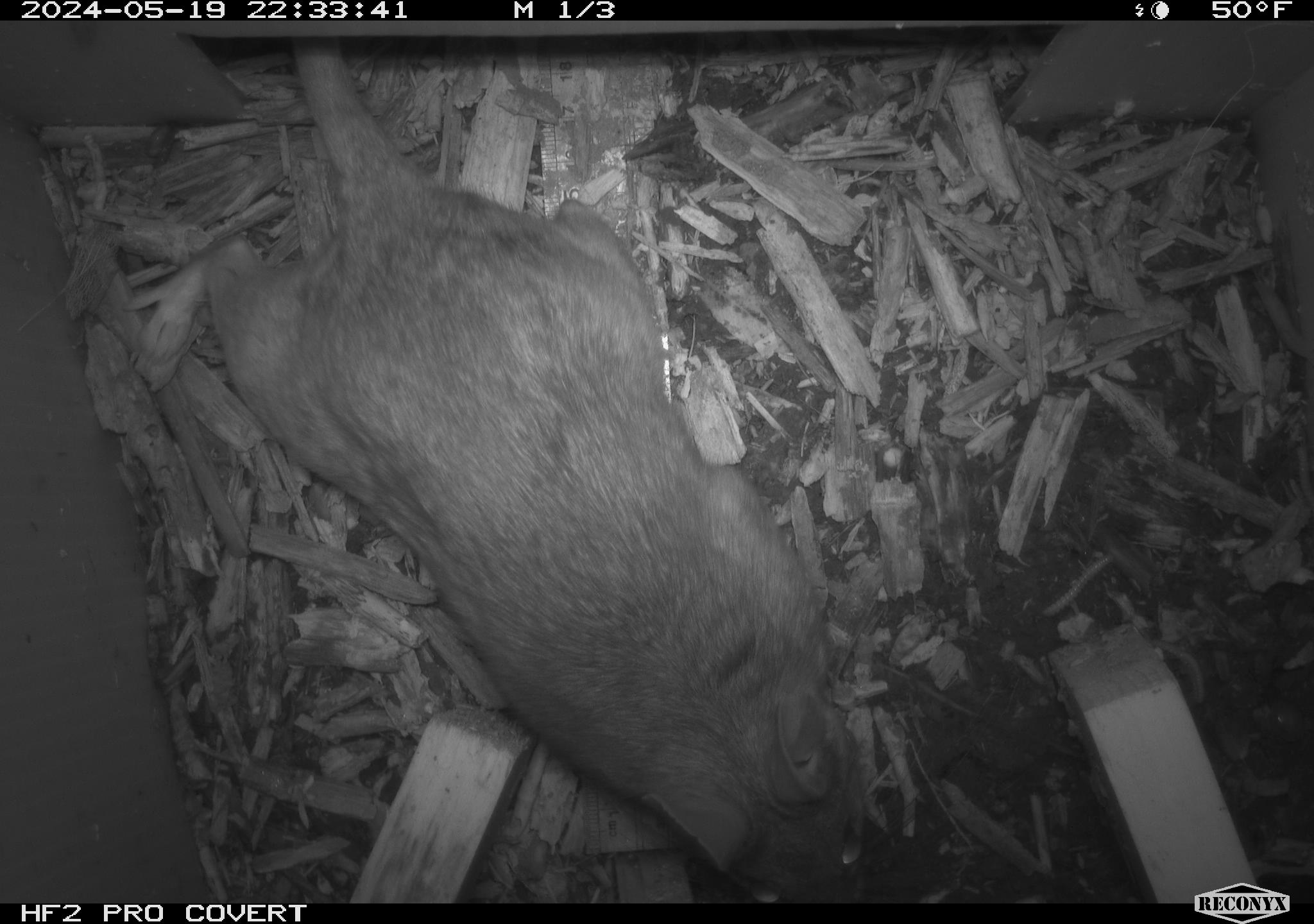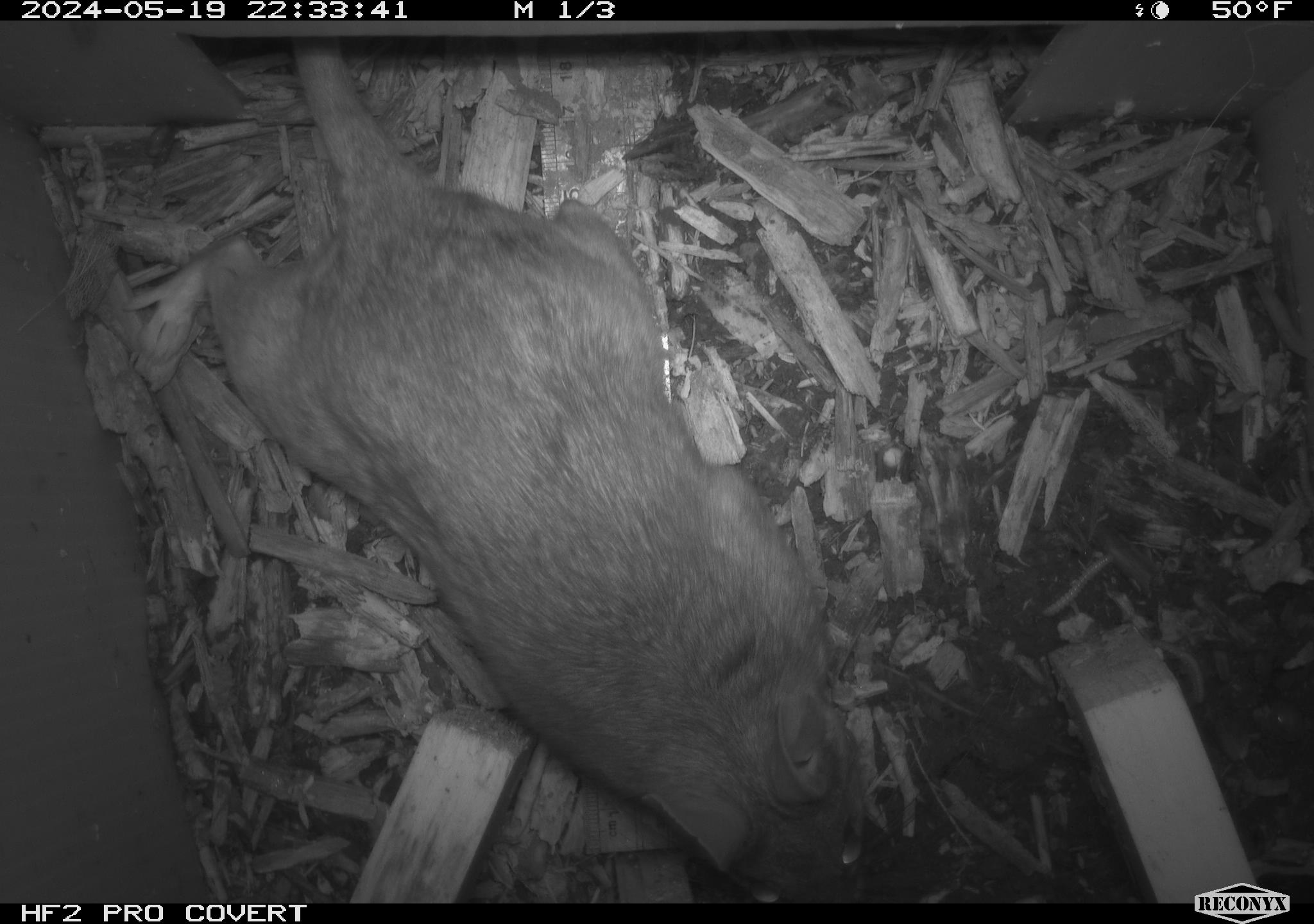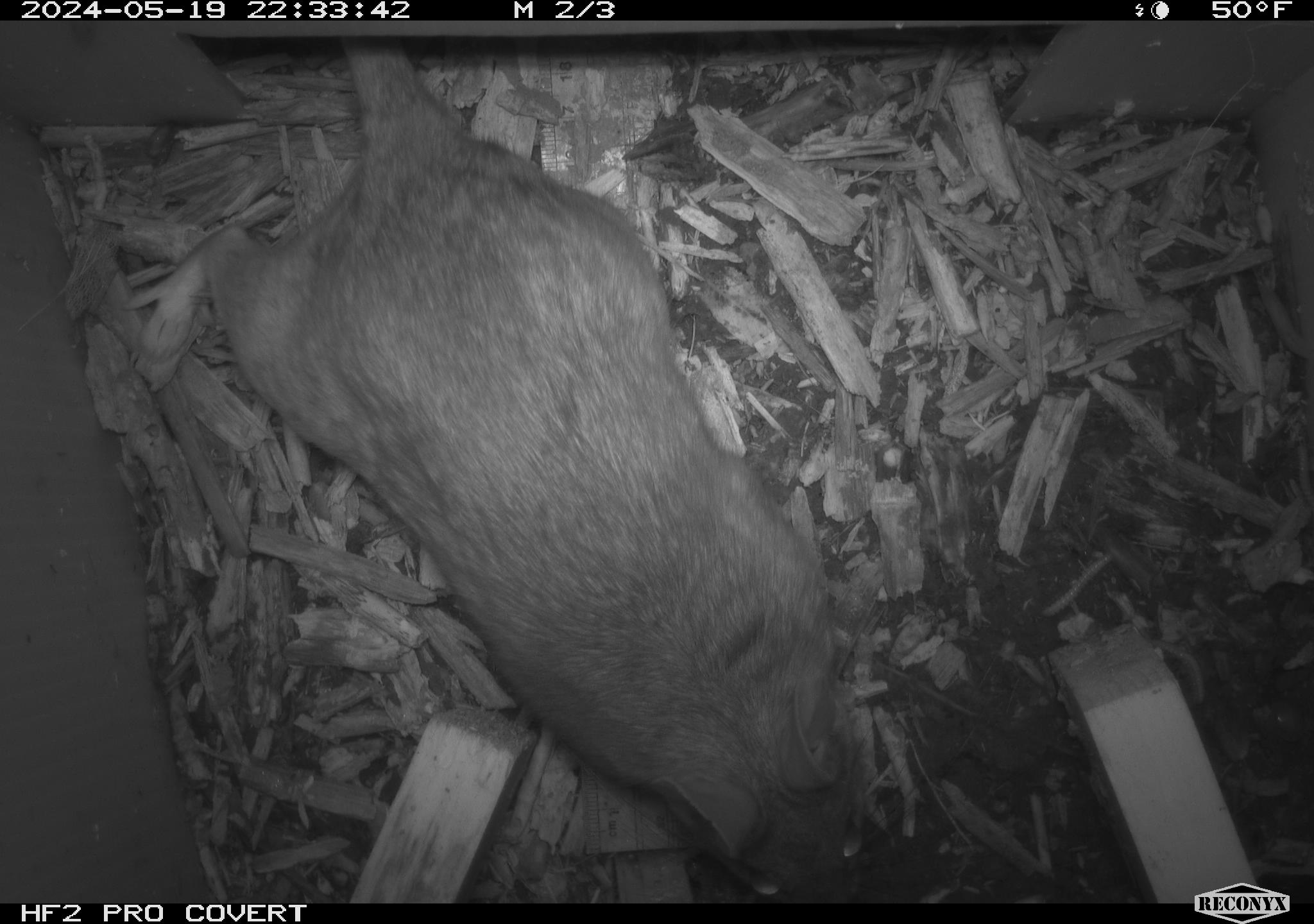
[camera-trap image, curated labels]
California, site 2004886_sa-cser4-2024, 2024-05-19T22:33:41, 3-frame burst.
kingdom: Animalia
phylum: Chordata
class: Mammalia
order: Rodentia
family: Muridae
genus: Rattus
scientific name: Rattus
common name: rat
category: rattus species